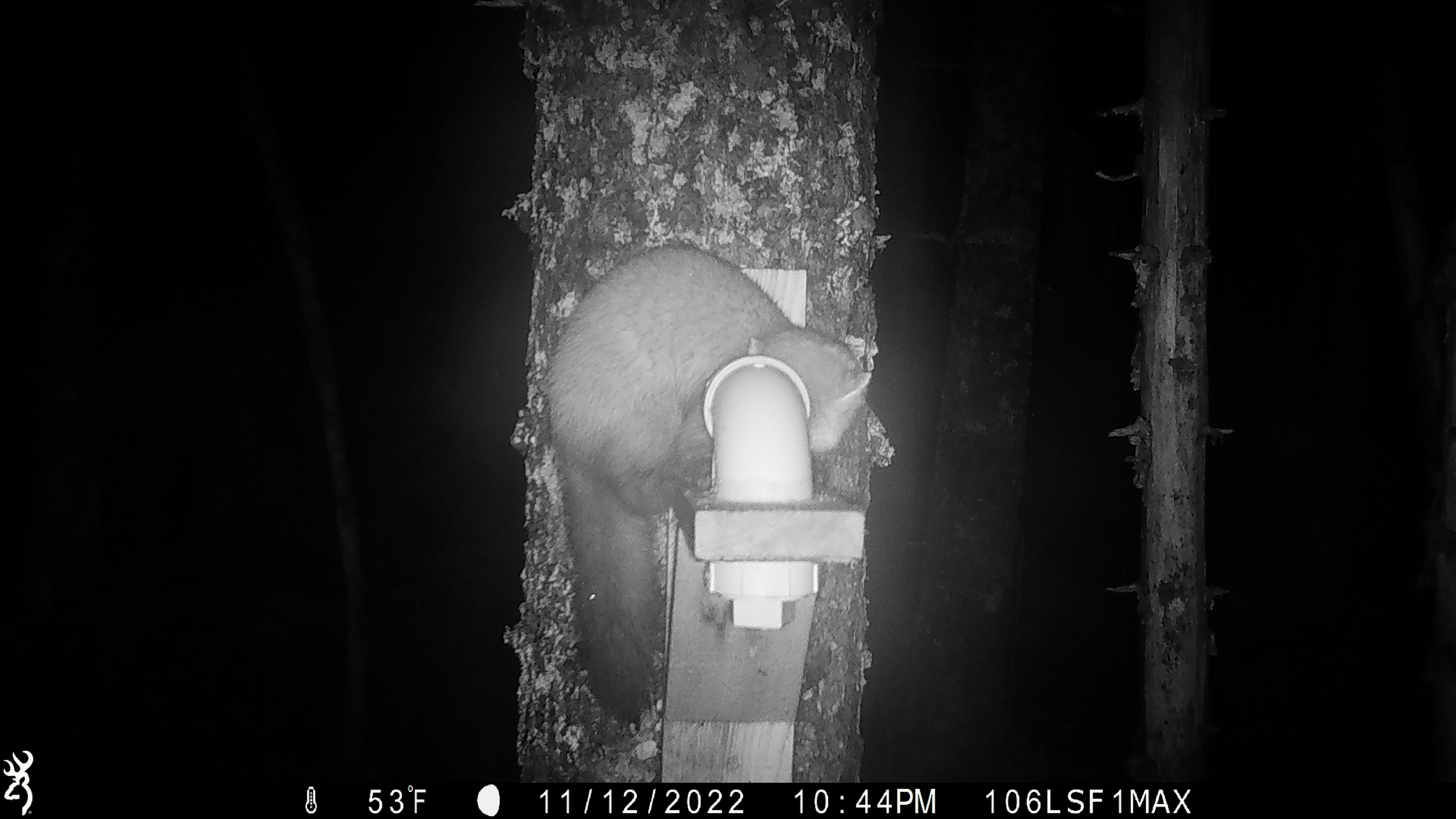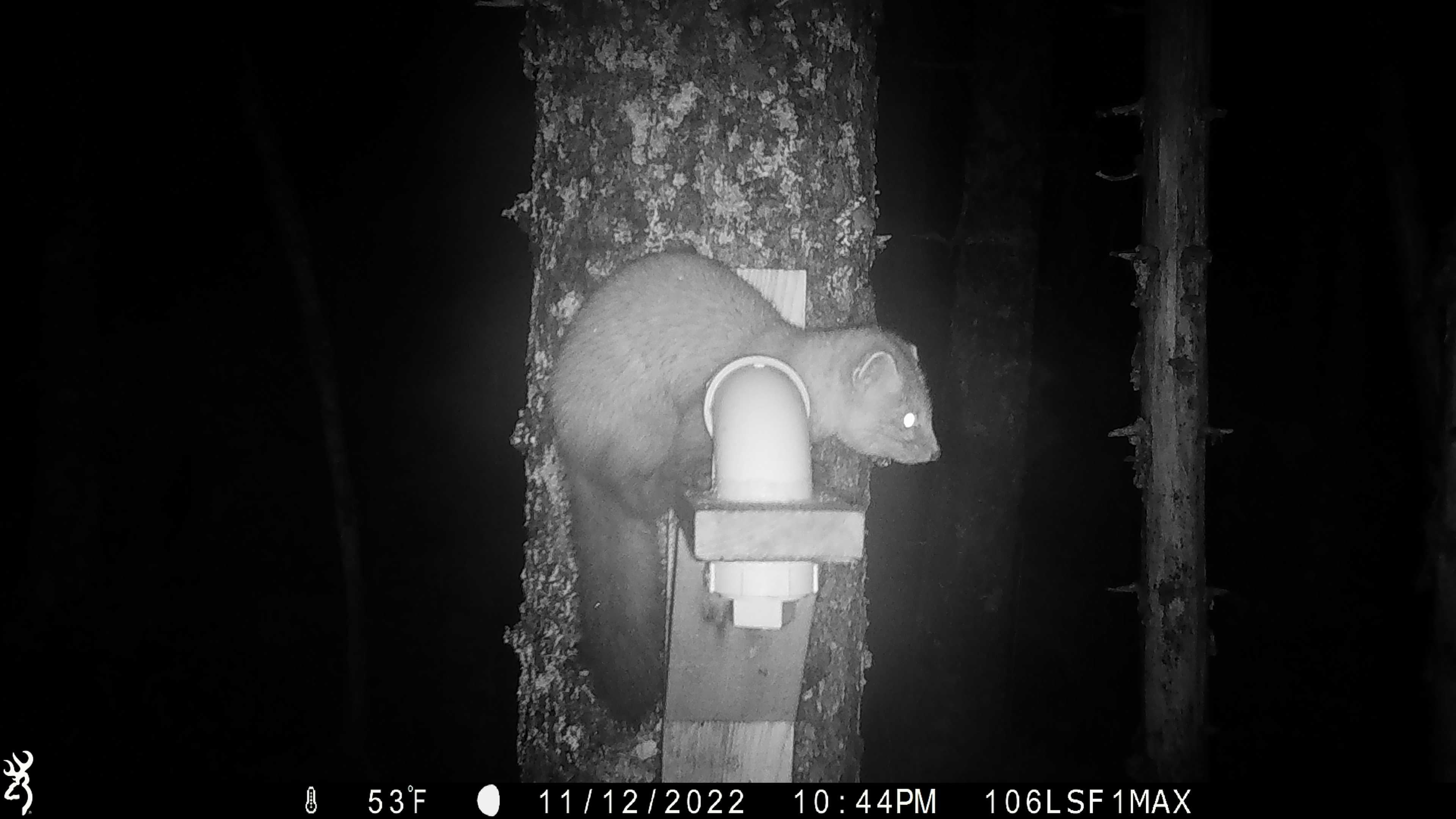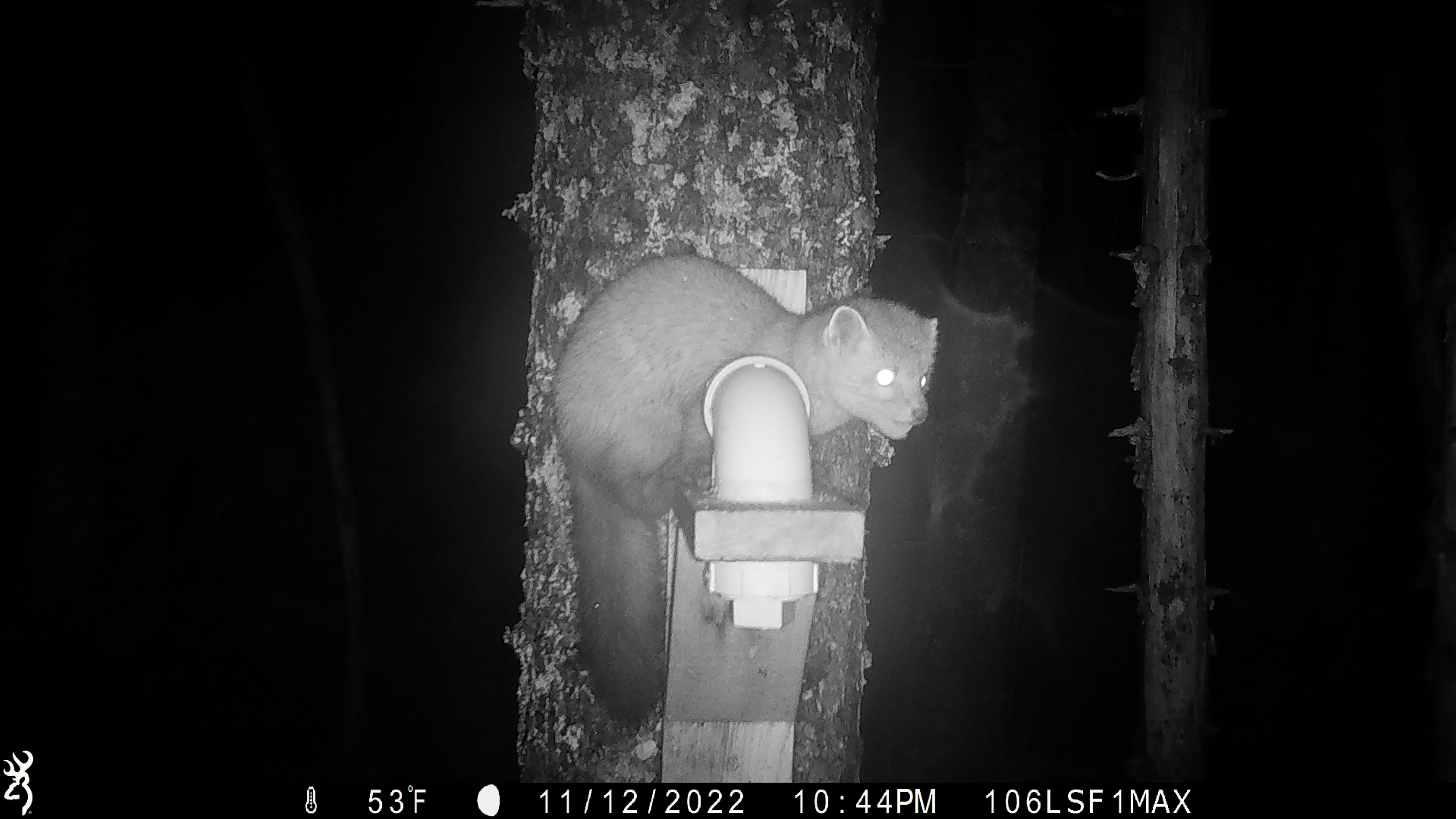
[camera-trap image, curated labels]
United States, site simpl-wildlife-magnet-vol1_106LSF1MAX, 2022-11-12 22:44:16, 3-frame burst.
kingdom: Animalia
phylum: Chordata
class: Mammalia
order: Carnivora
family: Mustelidae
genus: Martes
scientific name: Martes americana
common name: american marten